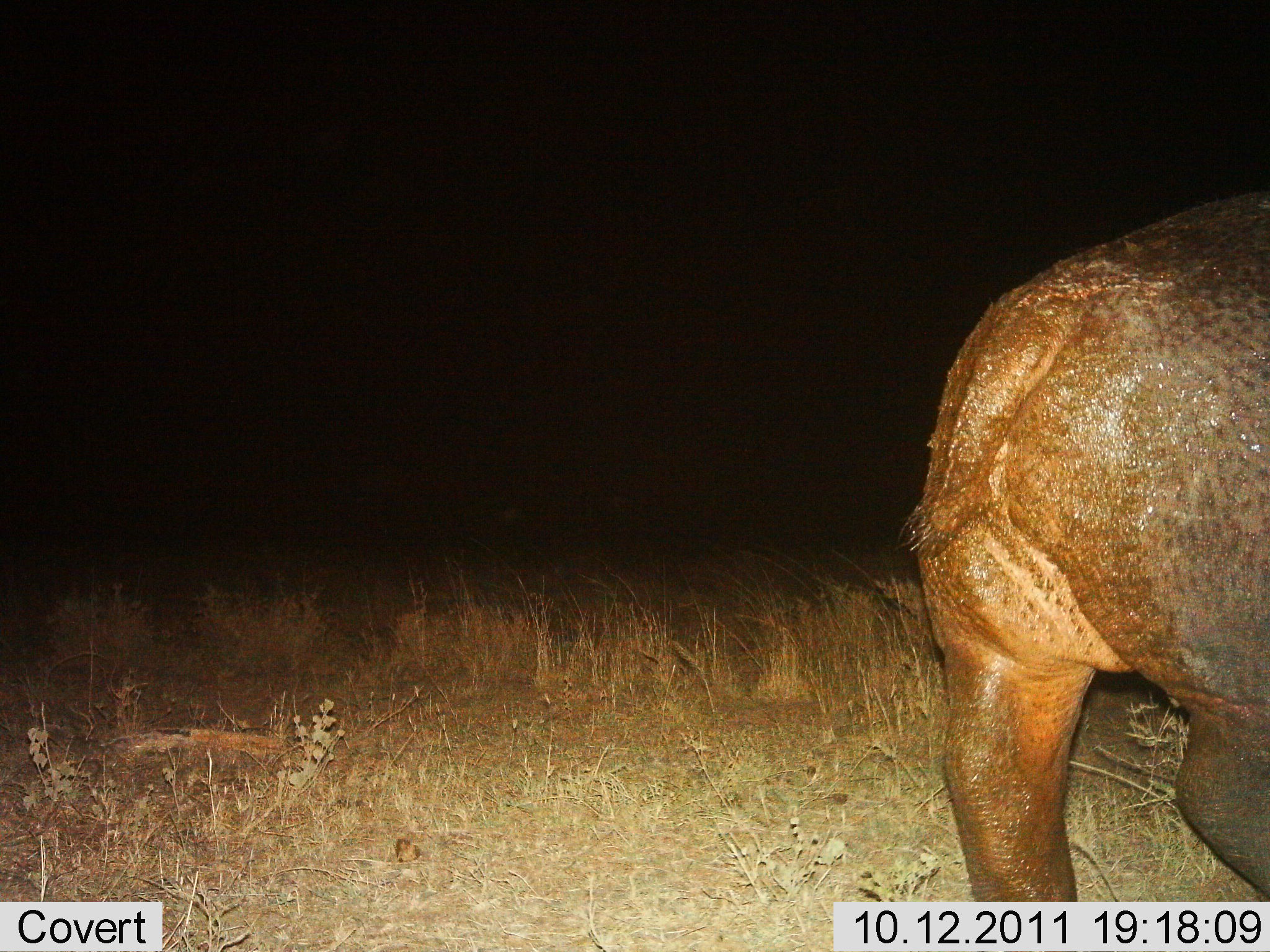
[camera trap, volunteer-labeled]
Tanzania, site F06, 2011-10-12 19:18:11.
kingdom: Animalia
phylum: Chordata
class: Mammalia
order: Artiodactyla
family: Hippopotamidae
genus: Hippopotamus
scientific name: Hippopotamus amphibius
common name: hippopotamus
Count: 1.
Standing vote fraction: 20%.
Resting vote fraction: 0%.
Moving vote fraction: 80%.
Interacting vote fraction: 0%.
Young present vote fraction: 0%.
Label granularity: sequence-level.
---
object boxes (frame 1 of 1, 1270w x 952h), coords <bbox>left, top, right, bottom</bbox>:
animal: <bbox>904, 196, 1270, 903</bbox>